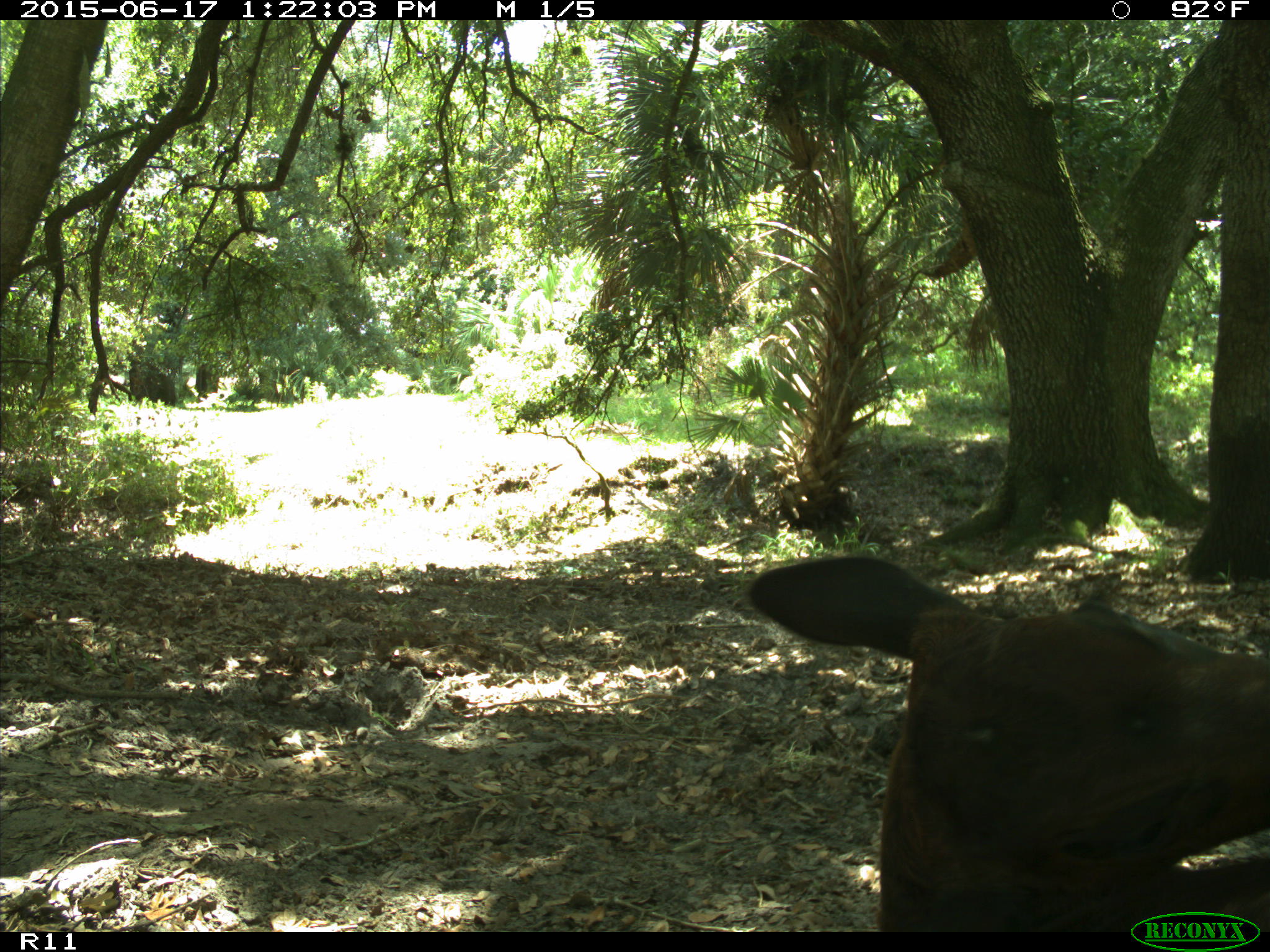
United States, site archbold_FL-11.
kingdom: Animalia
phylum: Chordata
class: Mammalia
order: Artiodactyla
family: Bovidae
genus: Bos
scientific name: Bos taurus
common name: domestic cow